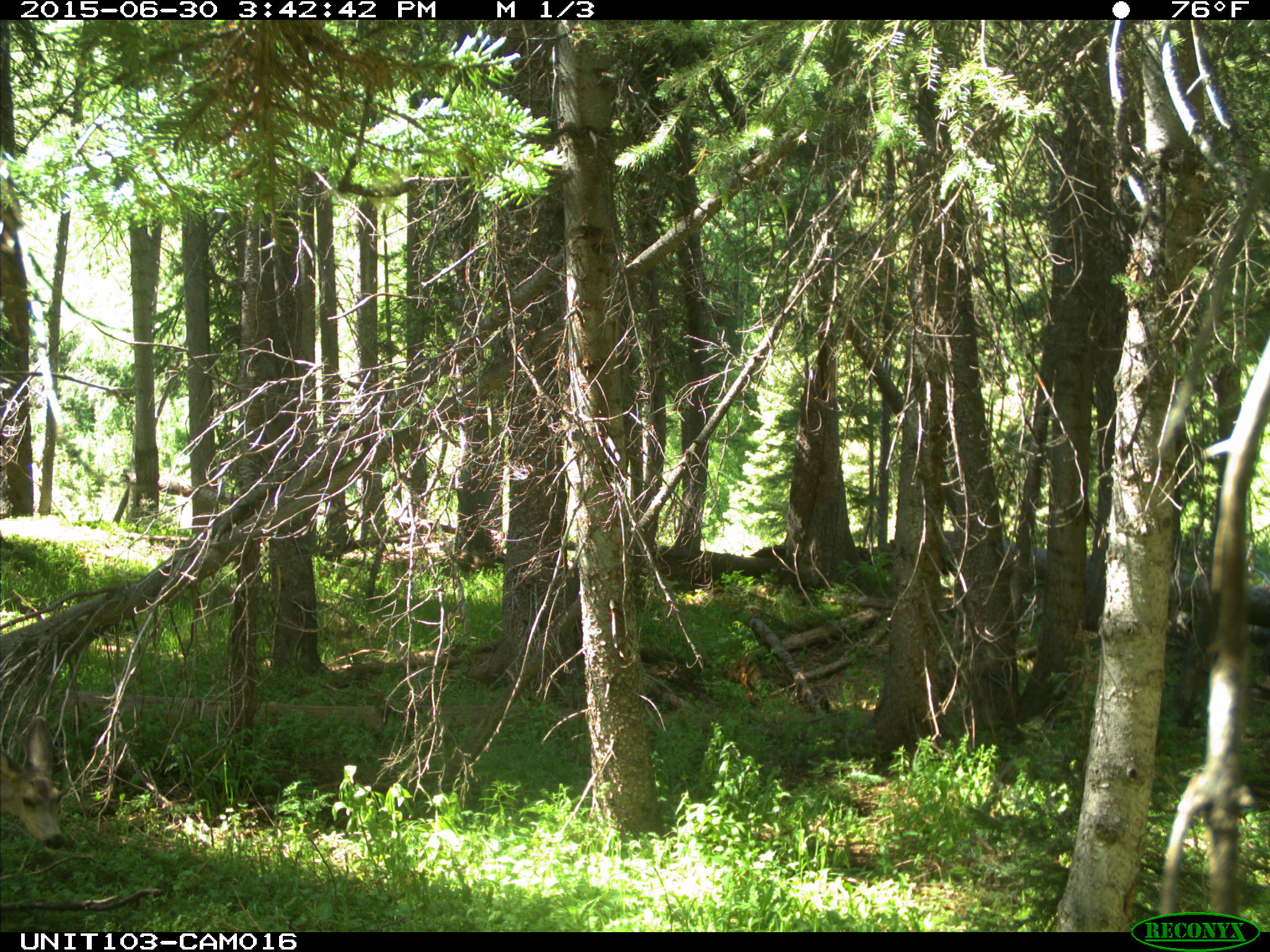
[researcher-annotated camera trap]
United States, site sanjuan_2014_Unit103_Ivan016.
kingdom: Animalia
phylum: Chordata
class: Mammalia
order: Artiodactyla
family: Cervidae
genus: Odocoileus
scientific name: Odocoileus hemionus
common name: mule deer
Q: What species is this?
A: Odocoileus hemionus (mule deer).